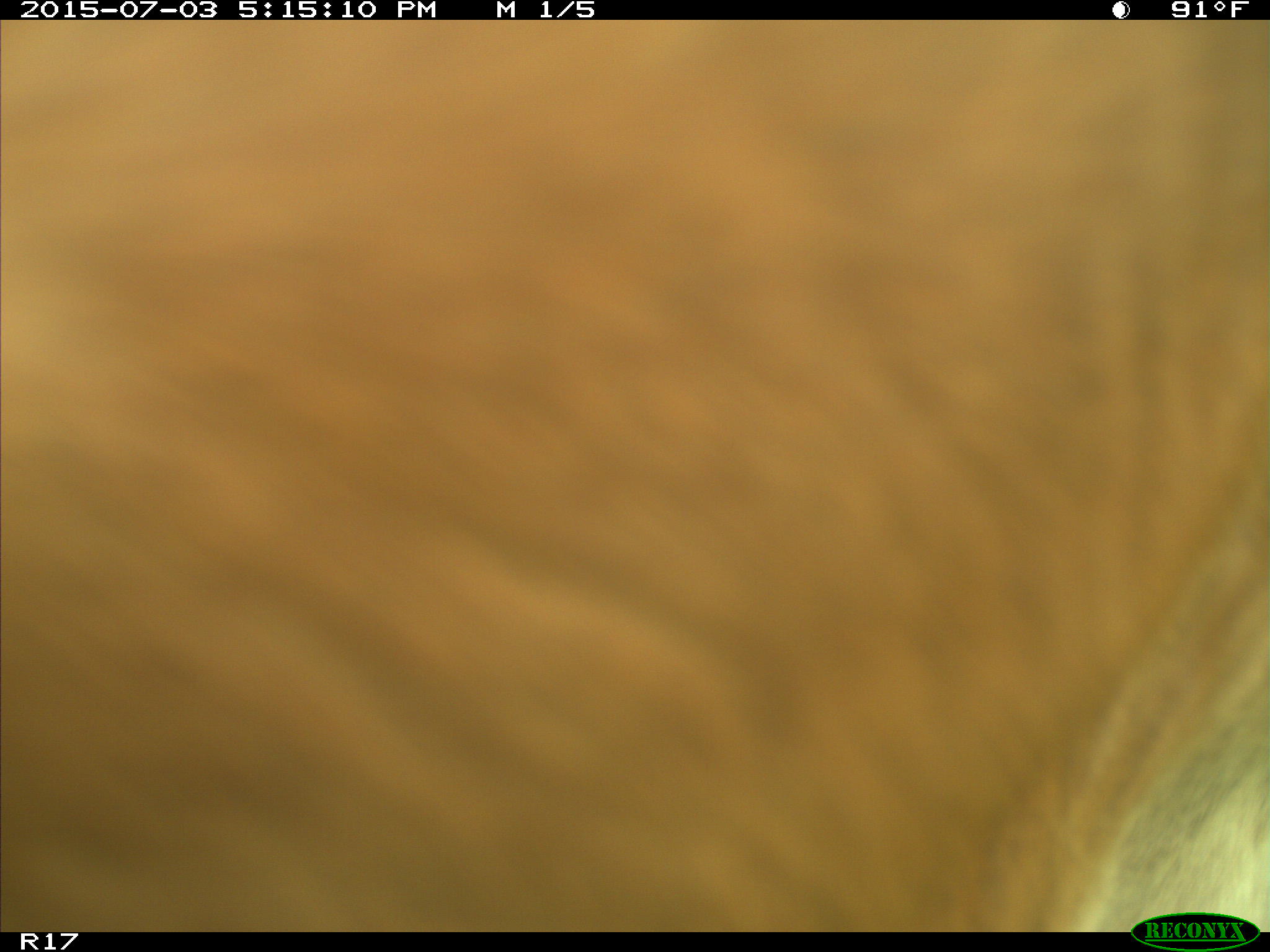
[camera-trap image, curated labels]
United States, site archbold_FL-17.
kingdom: Animalia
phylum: Chordata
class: Mammalia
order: Artiodactyla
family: Bovidae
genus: Bos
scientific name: Bos taurus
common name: domestic cow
Bos taurus (domestic cow).